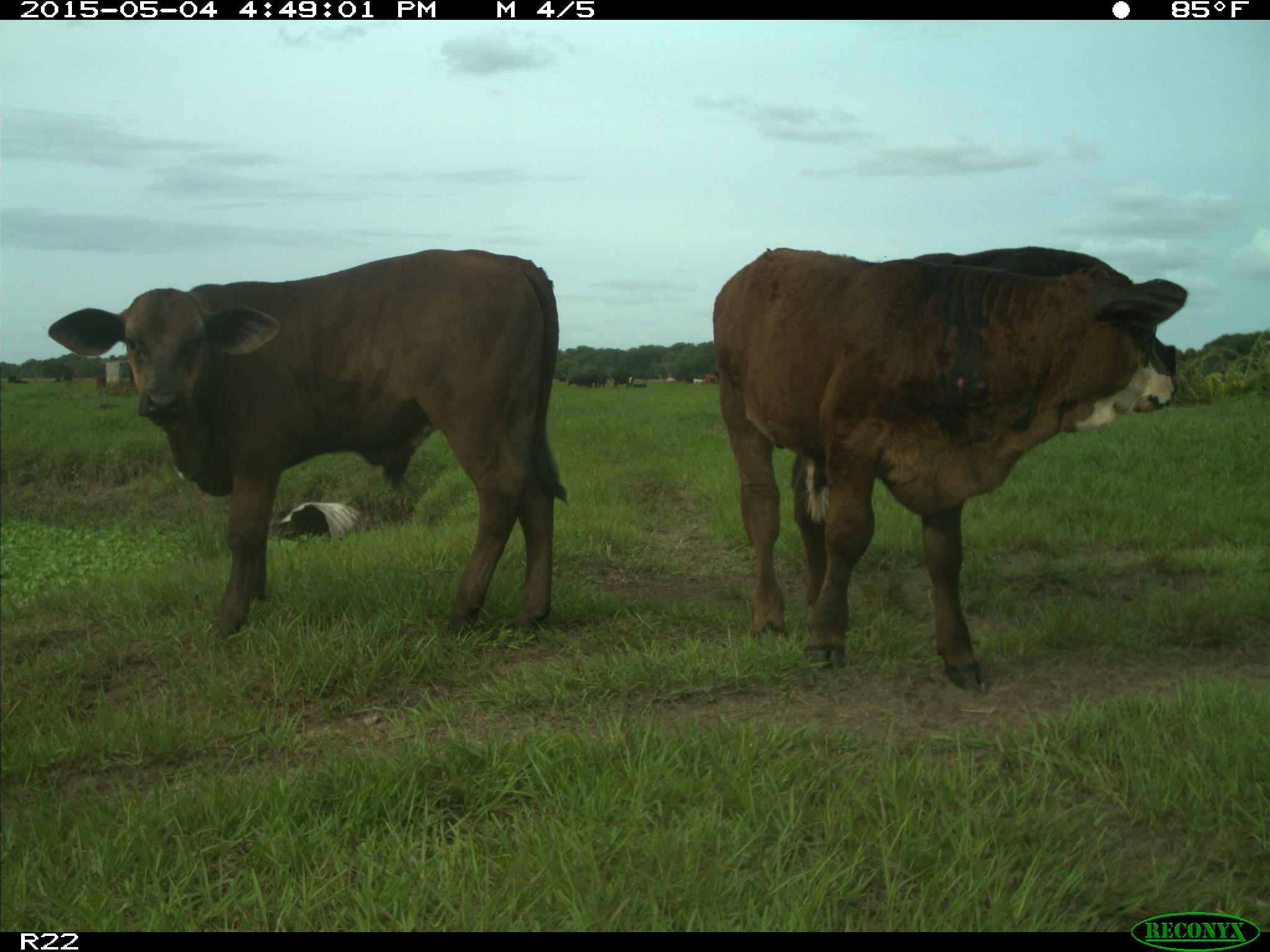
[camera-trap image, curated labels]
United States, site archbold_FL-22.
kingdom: Animalia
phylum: Chordata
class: Mammalia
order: Artiodactyla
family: Bovidae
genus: Bos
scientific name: Bos taurus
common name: domestic cow